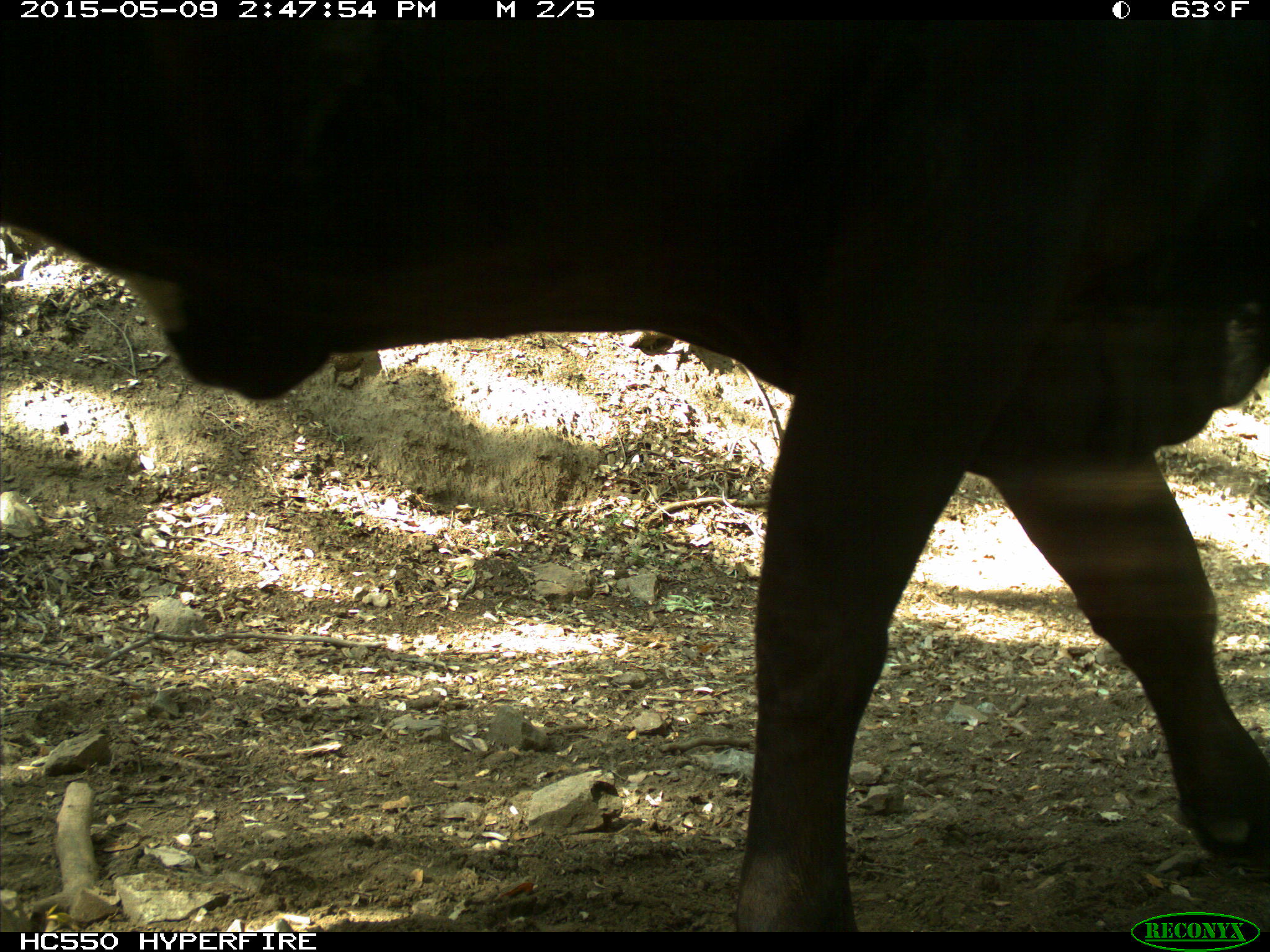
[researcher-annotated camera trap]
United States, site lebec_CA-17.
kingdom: Animalia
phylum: Chordata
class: Mammalia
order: Artiodactyla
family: Bovidae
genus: Bos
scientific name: Bos taurus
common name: domestic cow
Bos taurus (domestic cow).